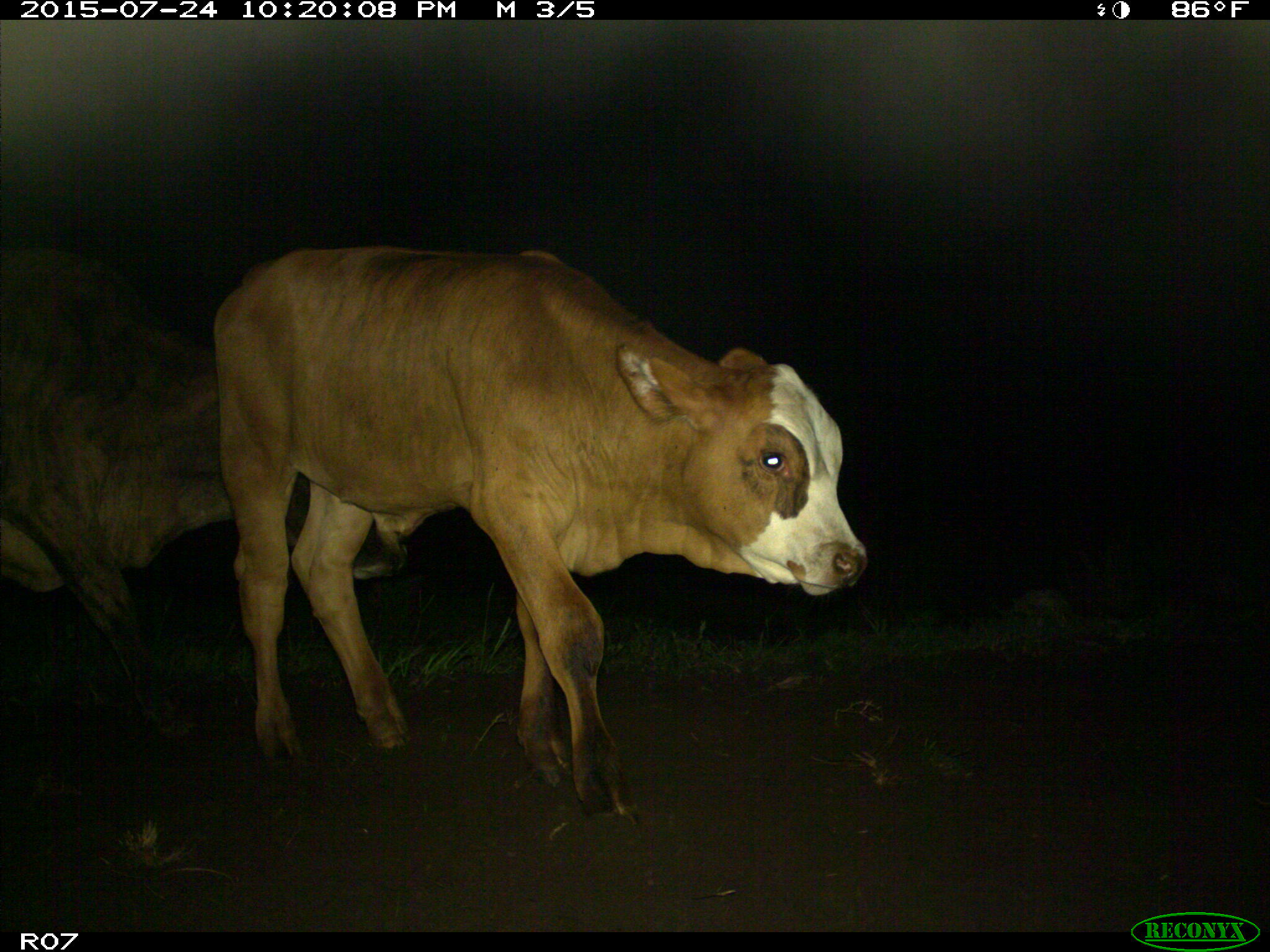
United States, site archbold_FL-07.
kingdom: Animalia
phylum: Chordata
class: Mammalia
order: Artiodactyla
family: Bovidae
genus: Bos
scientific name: Bos taurus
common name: domestic cow